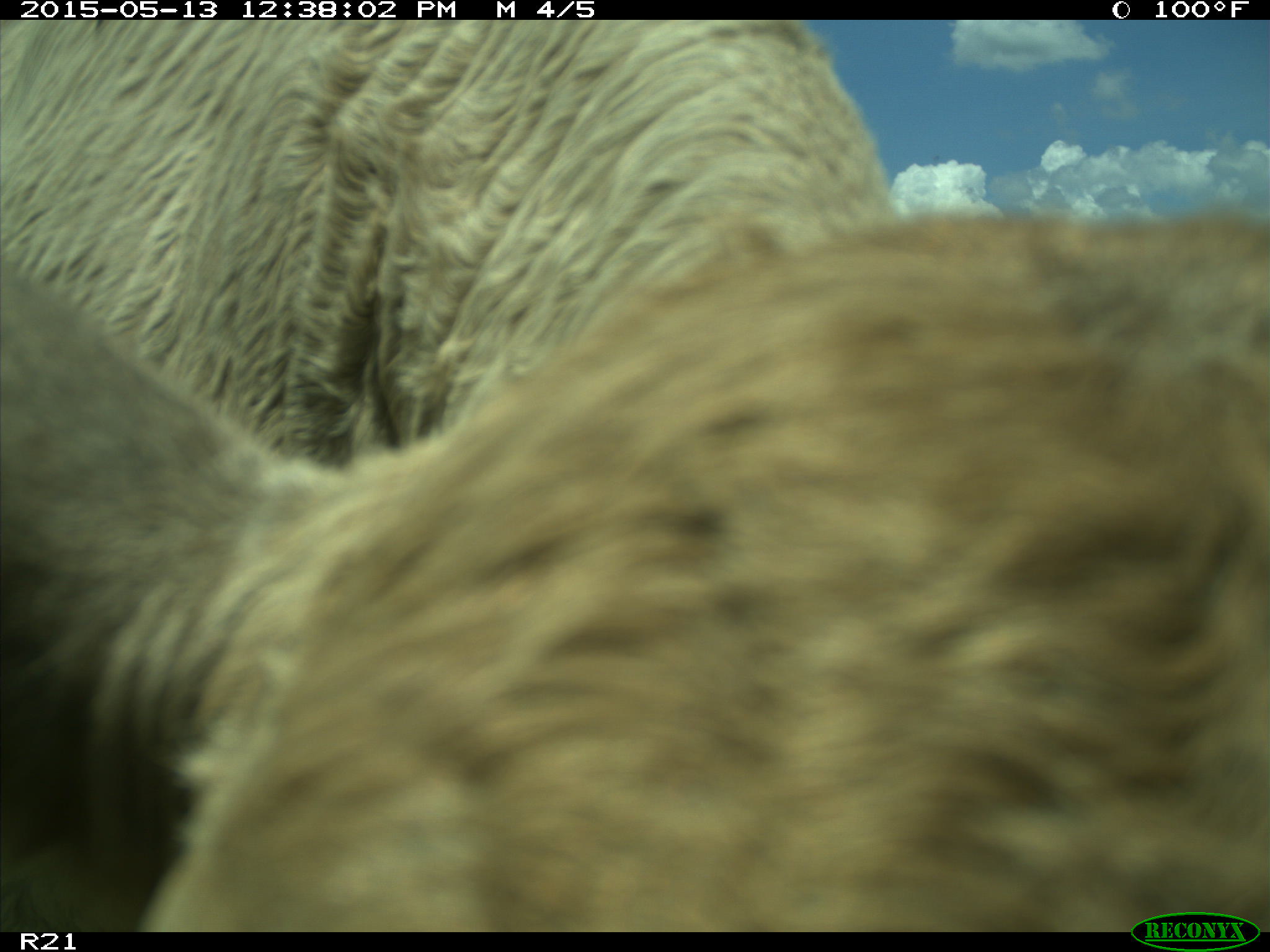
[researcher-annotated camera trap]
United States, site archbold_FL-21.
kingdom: Animalia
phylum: Chordata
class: Mammalia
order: Artiodactyla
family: Bovidae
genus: Bos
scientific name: Bos taurus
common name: domestic cow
Bos taurus (domestic cow).